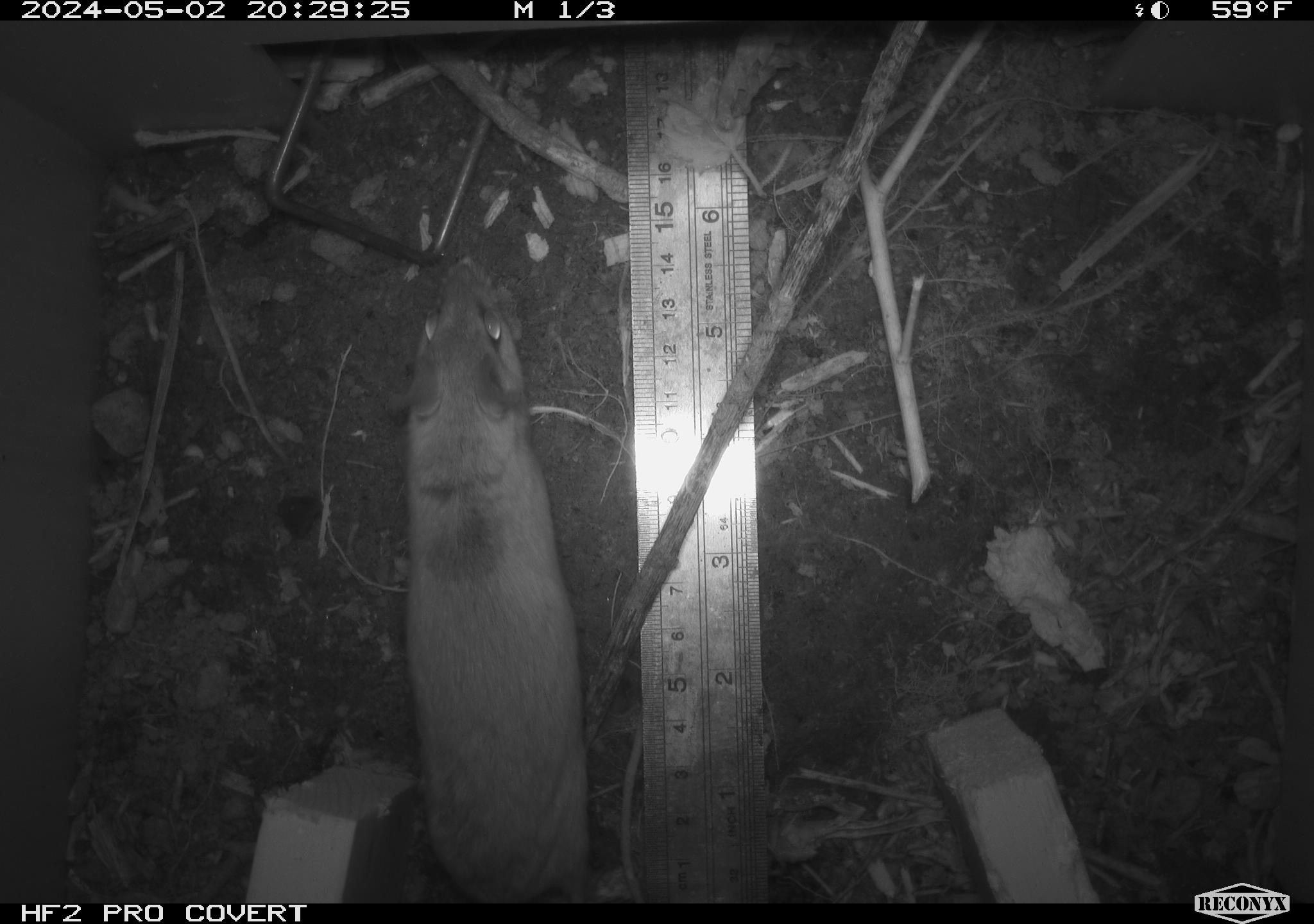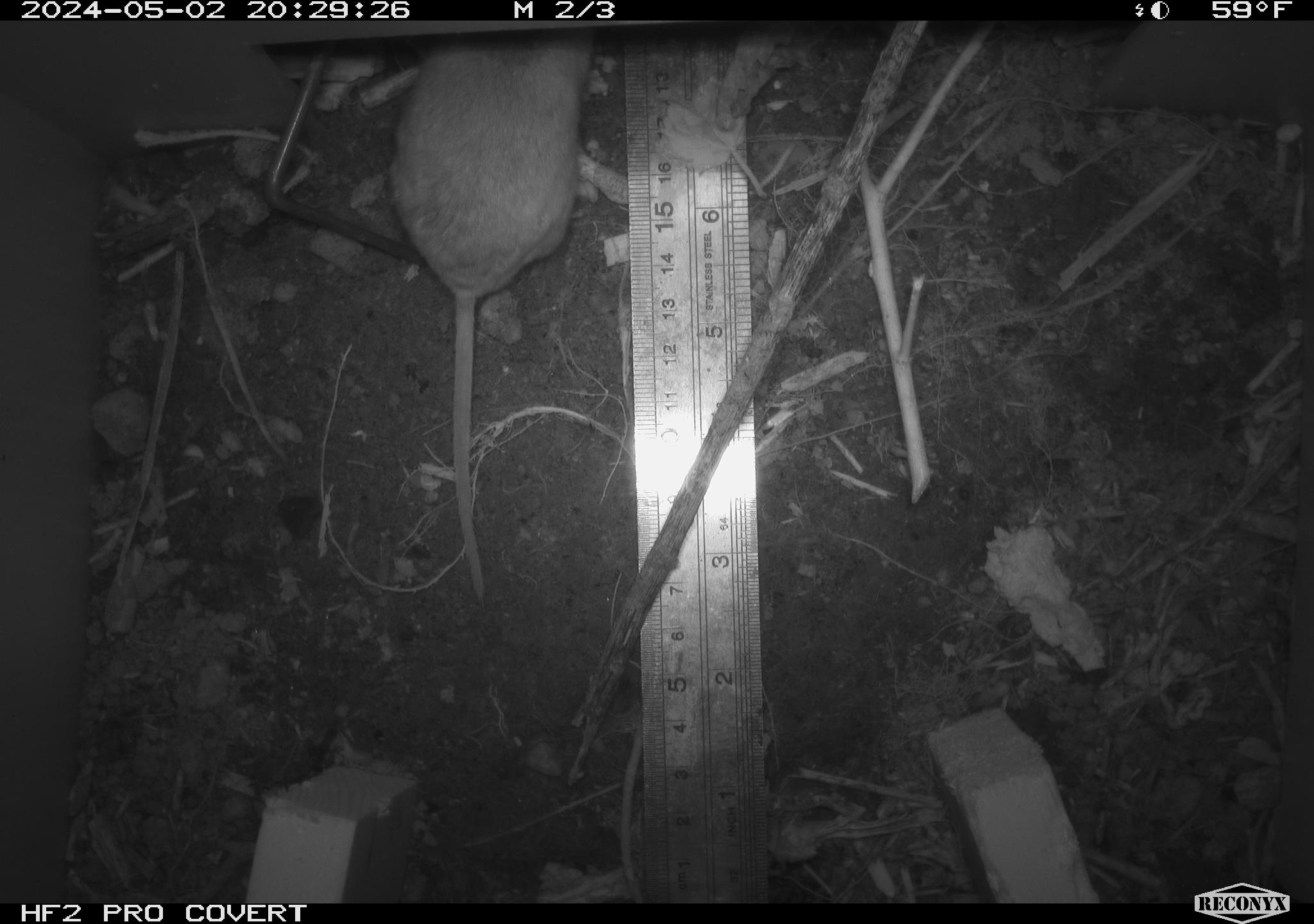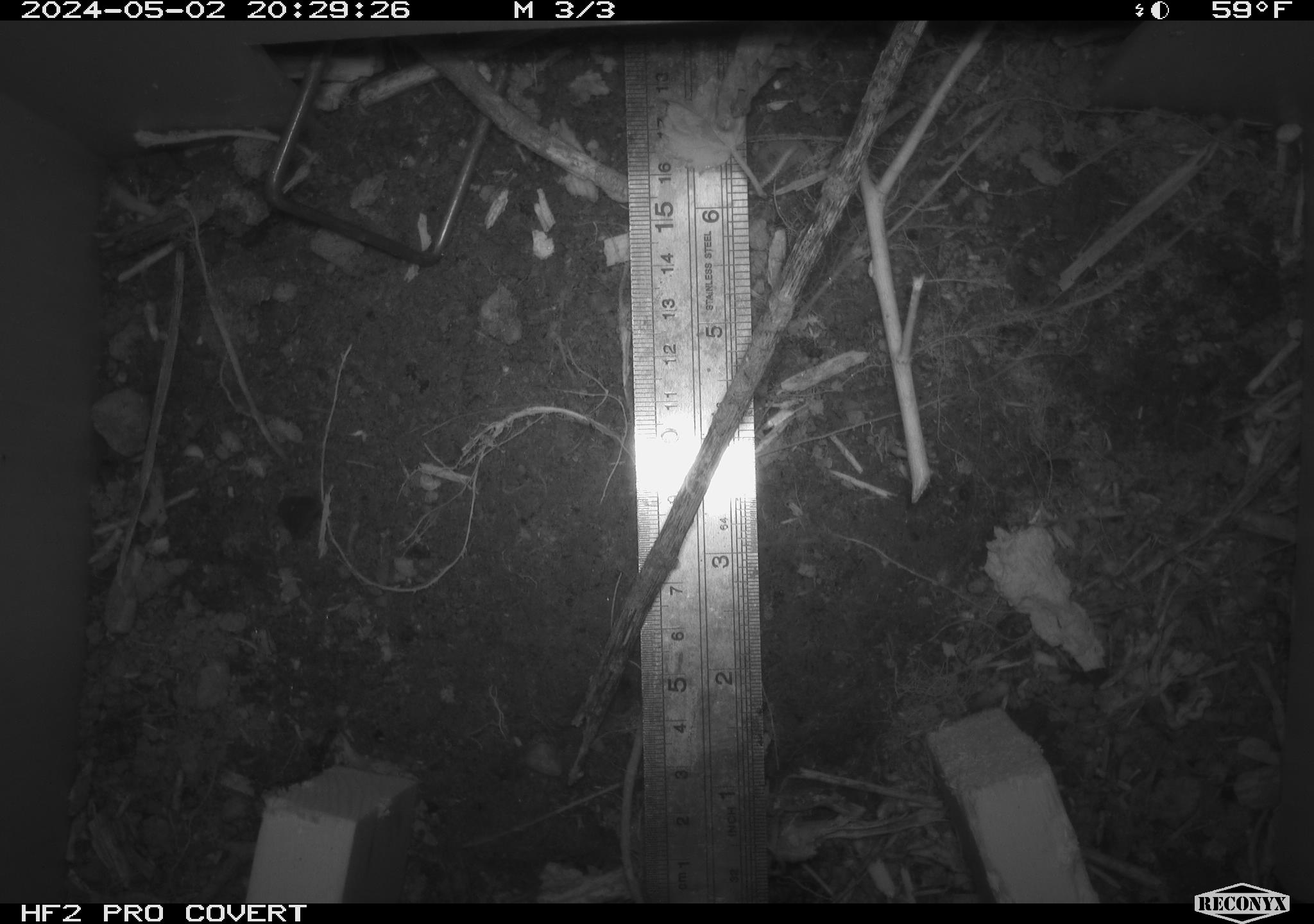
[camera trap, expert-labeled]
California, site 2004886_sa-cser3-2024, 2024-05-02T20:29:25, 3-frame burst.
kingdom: Animalia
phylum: Chordata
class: Mammalia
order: Rodentia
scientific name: Rodentia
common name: rodent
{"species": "rodent (Rodentia)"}